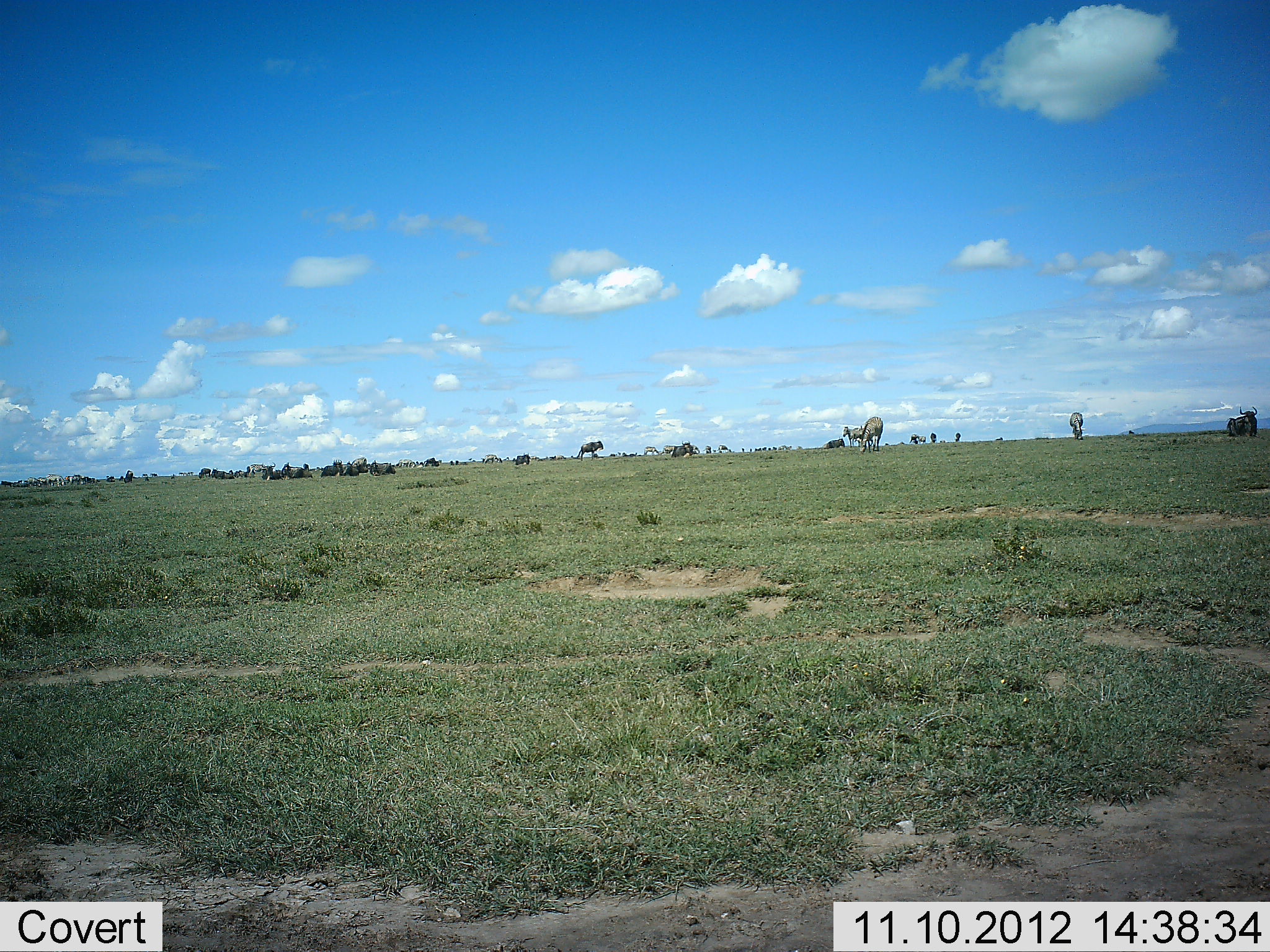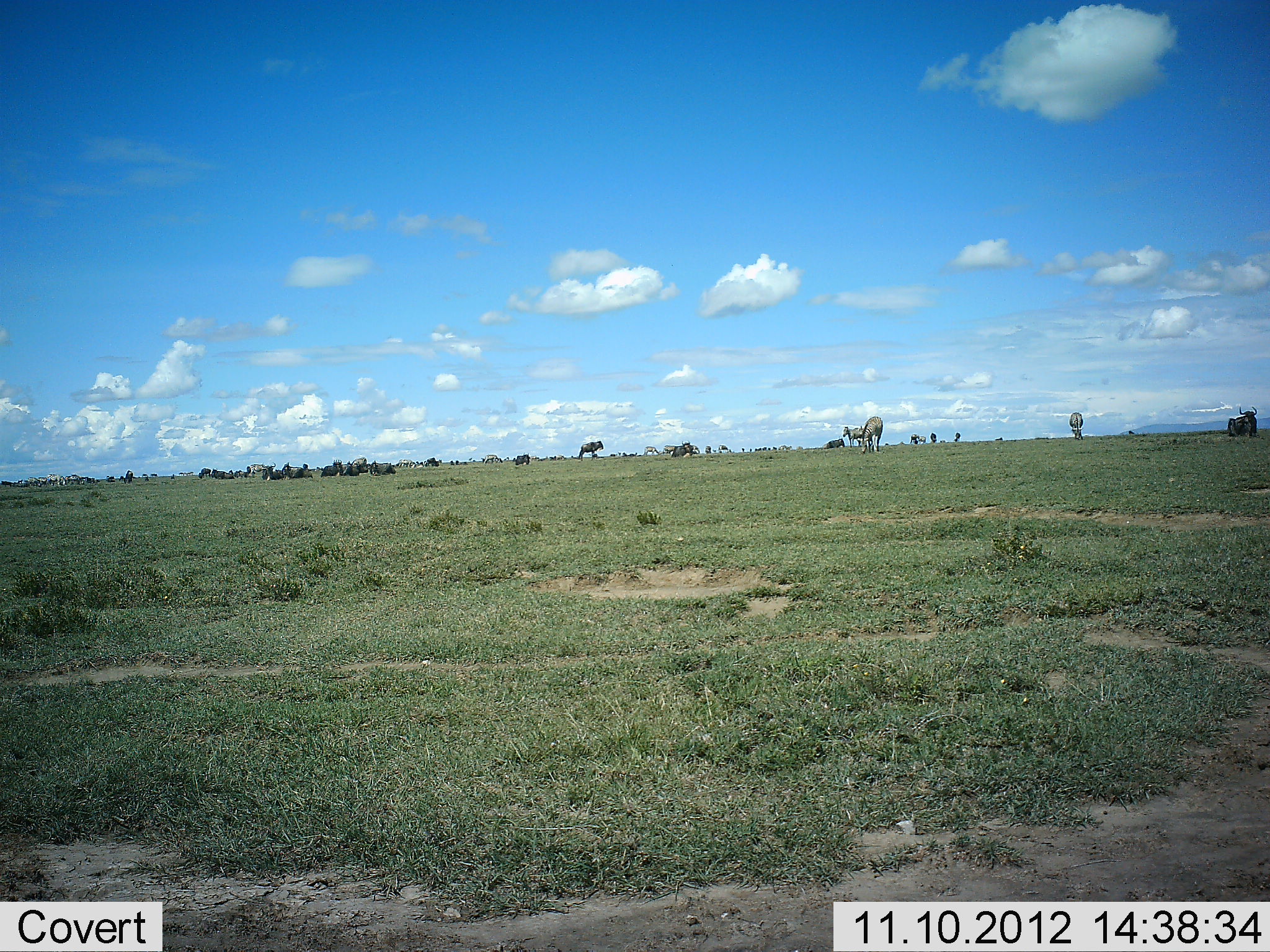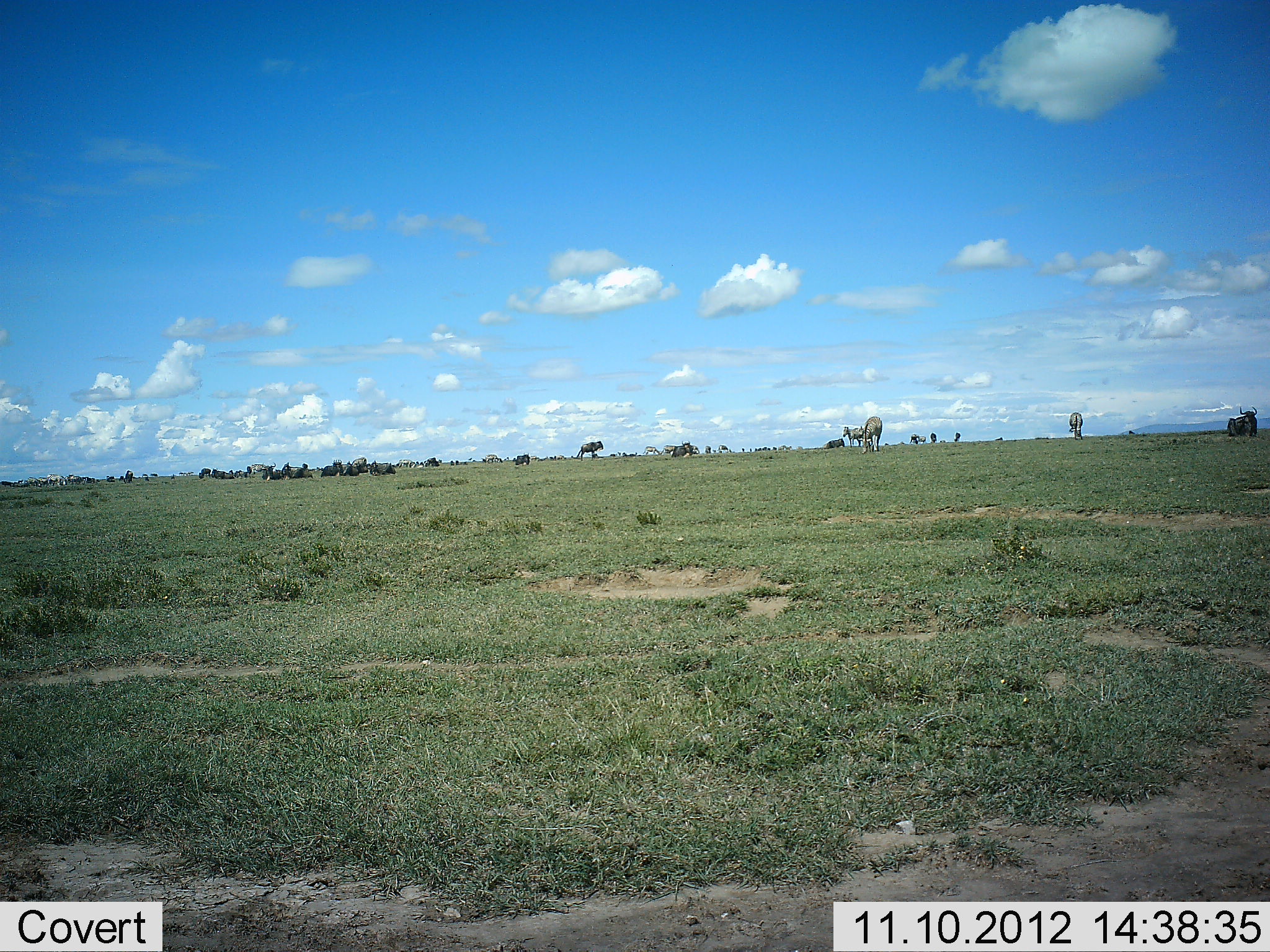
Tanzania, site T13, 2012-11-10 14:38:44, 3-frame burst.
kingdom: Animalia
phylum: Chordata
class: Mammalia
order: Artiodactyla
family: Bovidae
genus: Connochaetes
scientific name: Connochaetes taurinus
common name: blue wildebeest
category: wildebeest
Wildebeest (blue wildebeest) (Connochaetes taurinus), count 11-50. Behavior (volunteer vote fractions): standing 64%, resting 73%, moving 9%, interacting 0%. Young present (vote fraction): 0%. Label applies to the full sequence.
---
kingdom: Animalia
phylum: Chordata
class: Mammalia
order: Perissodactyla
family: Equidae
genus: Equus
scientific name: Equus quagga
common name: plains zebra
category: zebra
Zebra (plains zebra) (Equus quagga), count 8. Behavior (volunteer vote fractions): standing 67%, resting 11%, moving 11%, interacting 0%. Young present (vote fraction): 0%. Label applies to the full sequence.